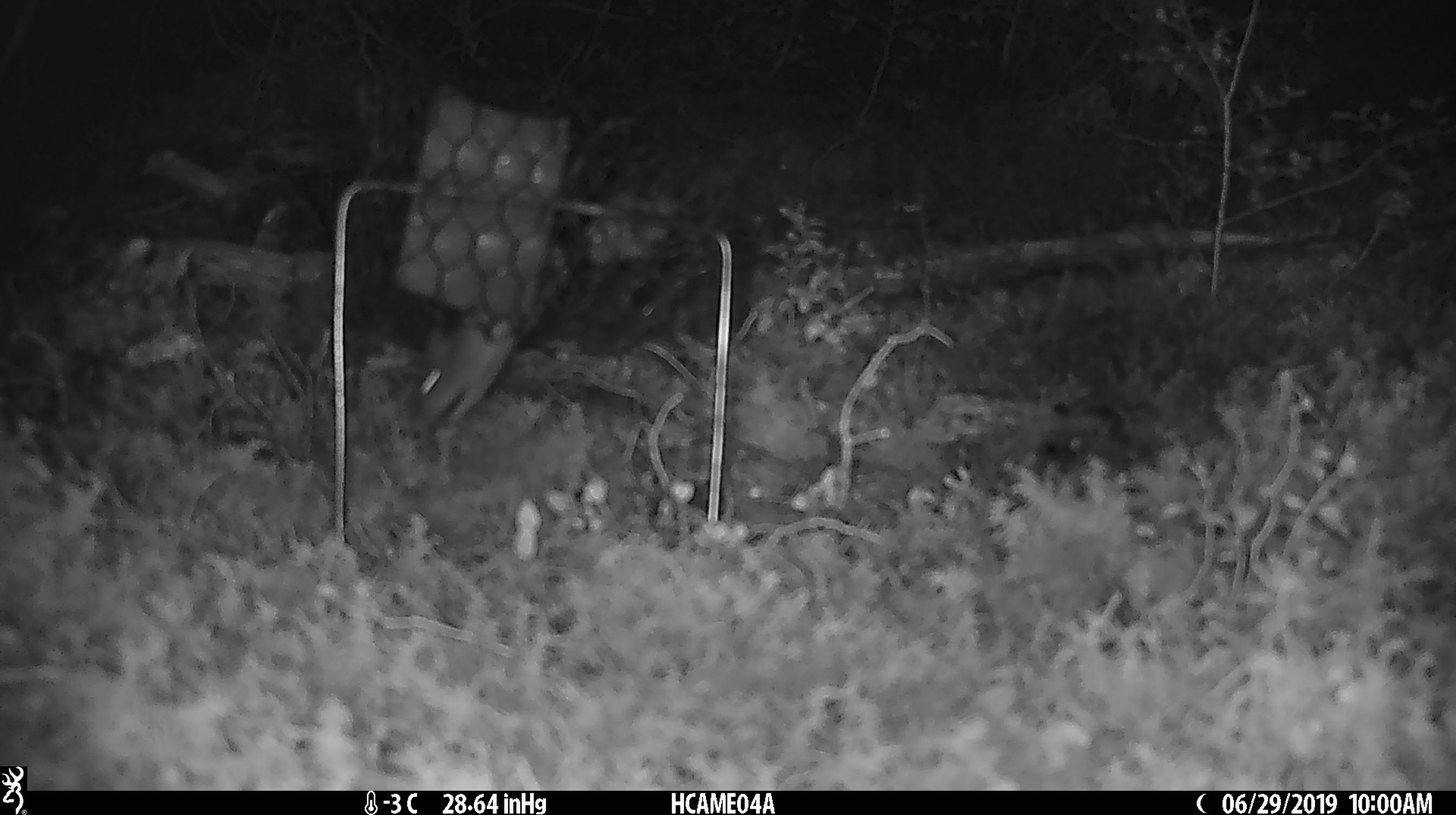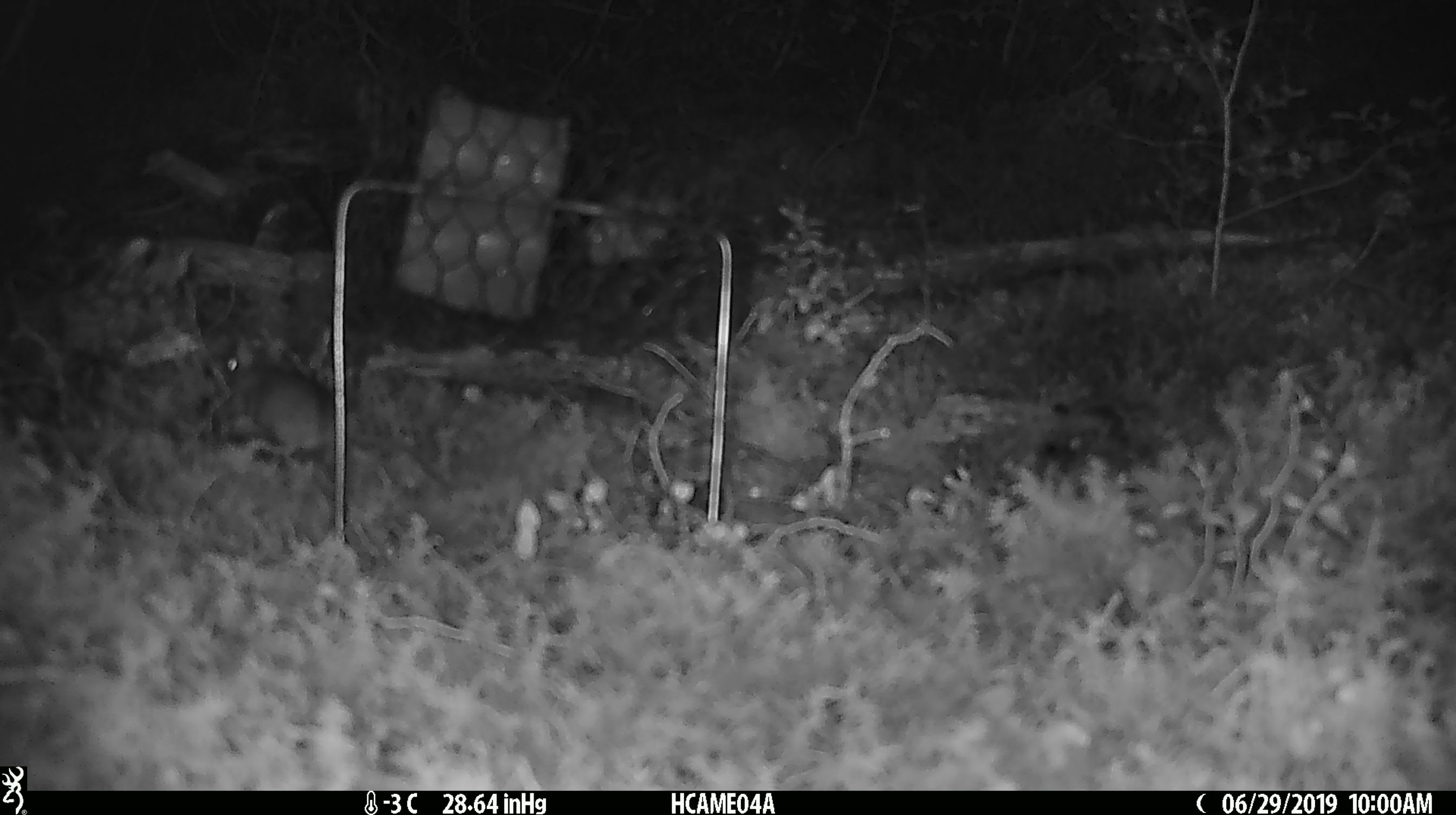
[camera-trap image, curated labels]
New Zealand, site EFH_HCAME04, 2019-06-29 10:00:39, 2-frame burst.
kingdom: Animalia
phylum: Chordata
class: Mammalia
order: Rodentia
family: Muridae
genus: Mus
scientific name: Mus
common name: mouse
Mouse (Mus).